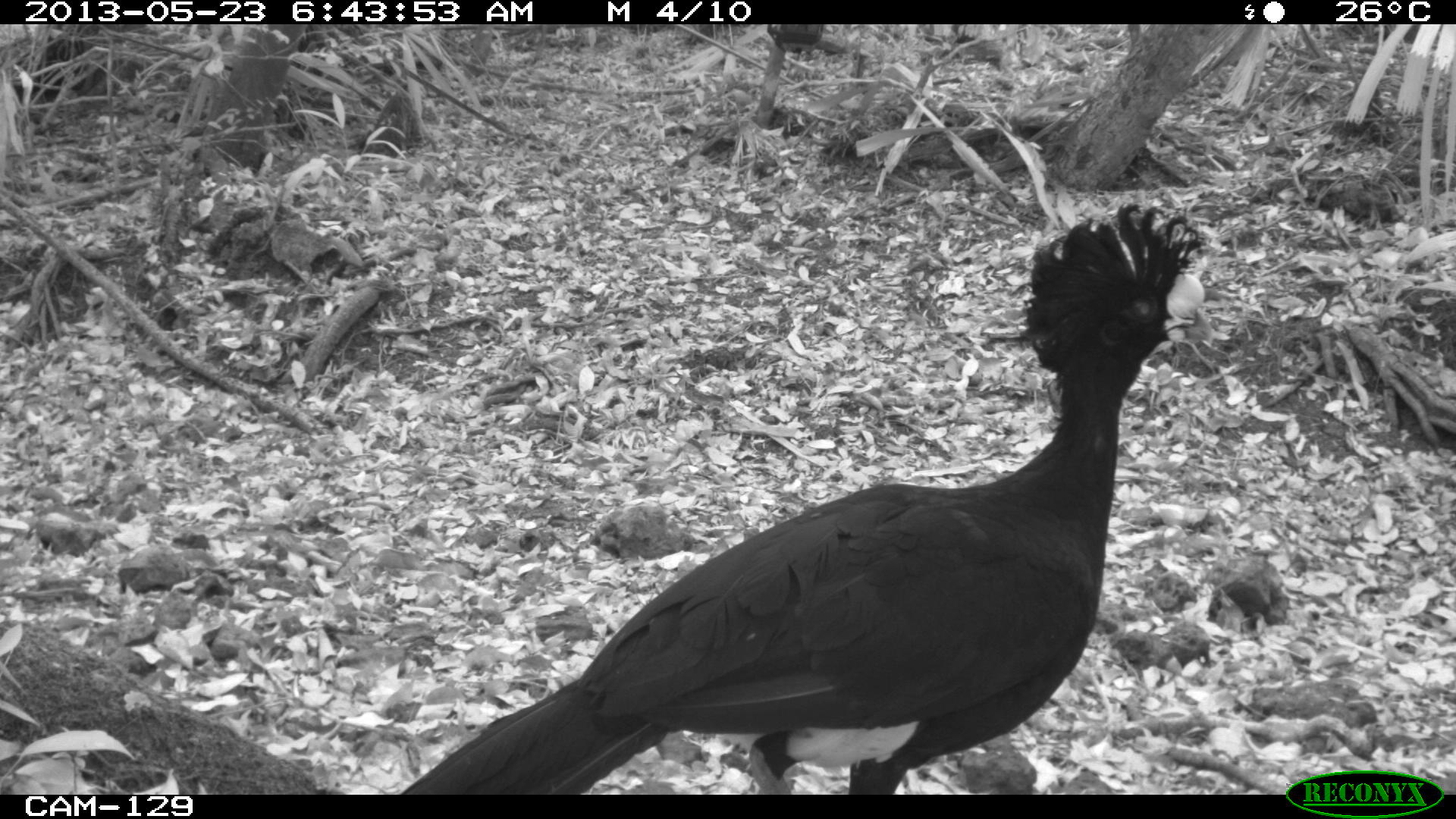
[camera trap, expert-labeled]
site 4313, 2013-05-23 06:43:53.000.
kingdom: Animalia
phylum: Chordata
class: Aves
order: Galliformes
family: Cracidae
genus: Crax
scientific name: Crax rubra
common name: great curassow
Crax rubra (great curassow), count 1, sex male.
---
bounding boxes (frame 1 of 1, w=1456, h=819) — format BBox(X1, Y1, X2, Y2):
crax rubra: BBox(396, 199, 1201, 787)